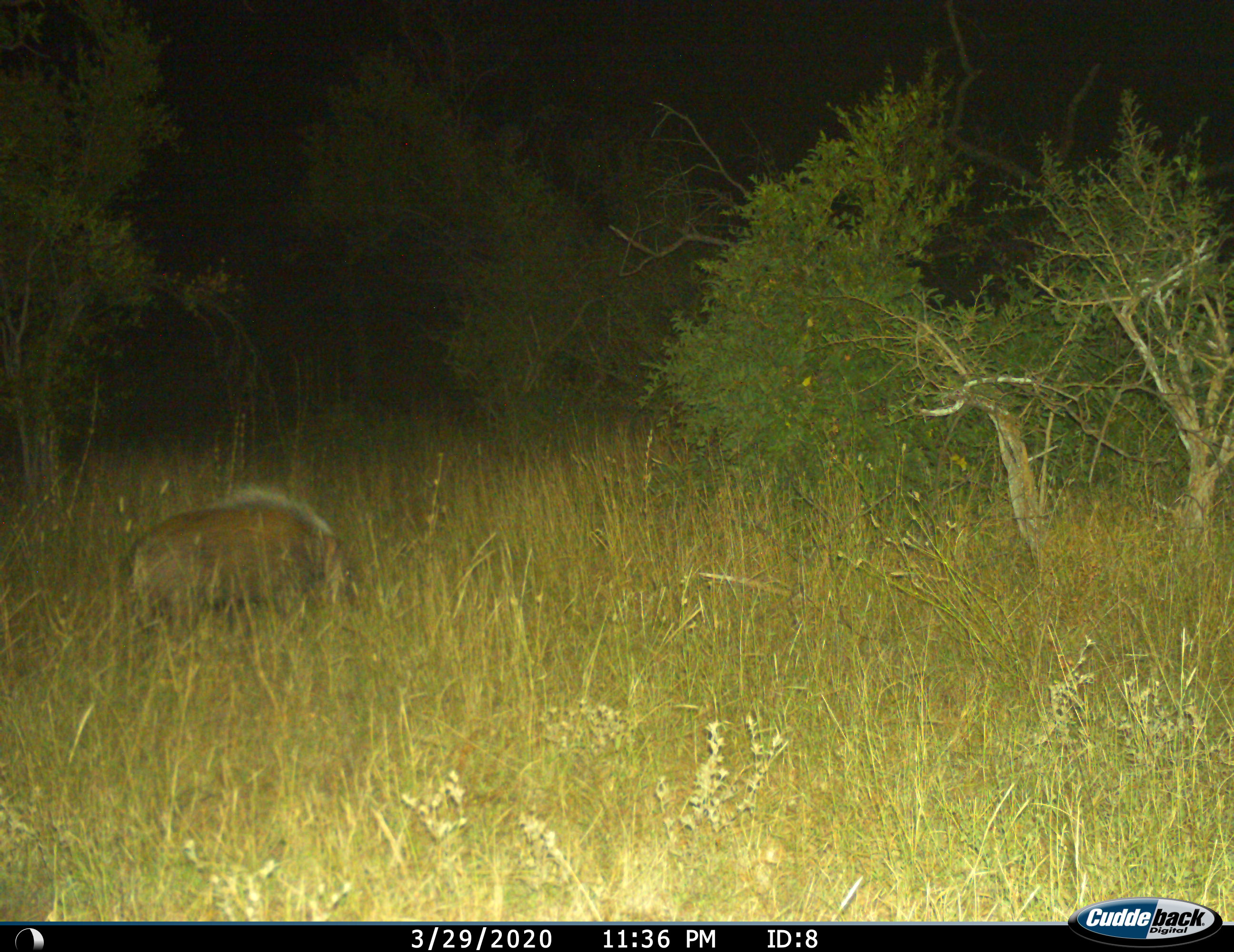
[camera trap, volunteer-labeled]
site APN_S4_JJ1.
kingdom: Animalia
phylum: Chordata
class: Mammalia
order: Artiodactyla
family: Suidae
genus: Potamochoerus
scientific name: Potamochoerus larvatus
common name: bushpig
Bushpig (Potamochoerus larvatus), count 1. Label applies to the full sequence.